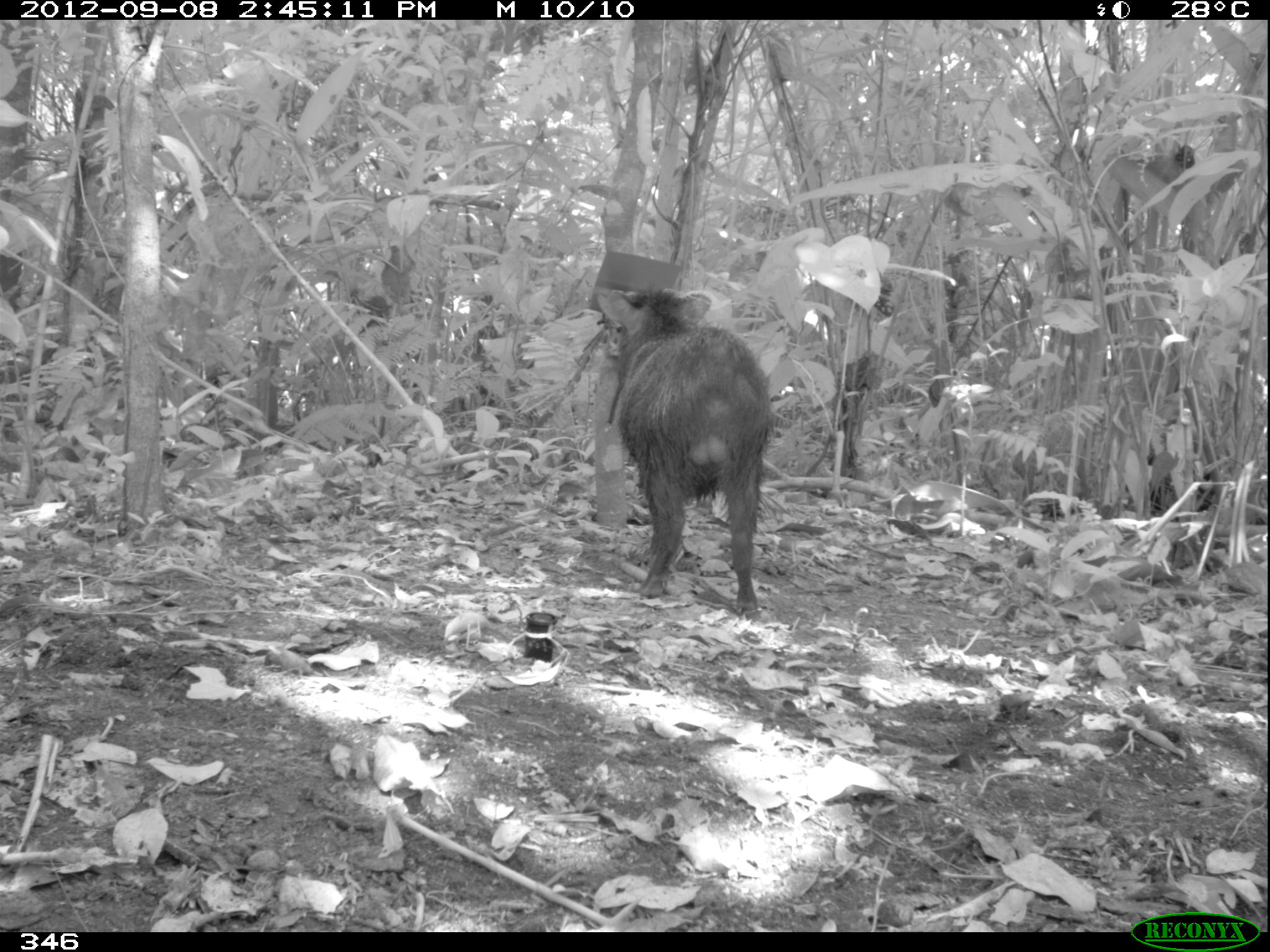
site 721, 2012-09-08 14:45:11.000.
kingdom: Animalia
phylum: Chordata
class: Mammalia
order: Artiodactyla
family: Tayassuidae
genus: Pecari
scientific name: Pecari tajacu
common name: collared peccary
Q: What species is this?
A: Pecari tajacu (collared peccary).